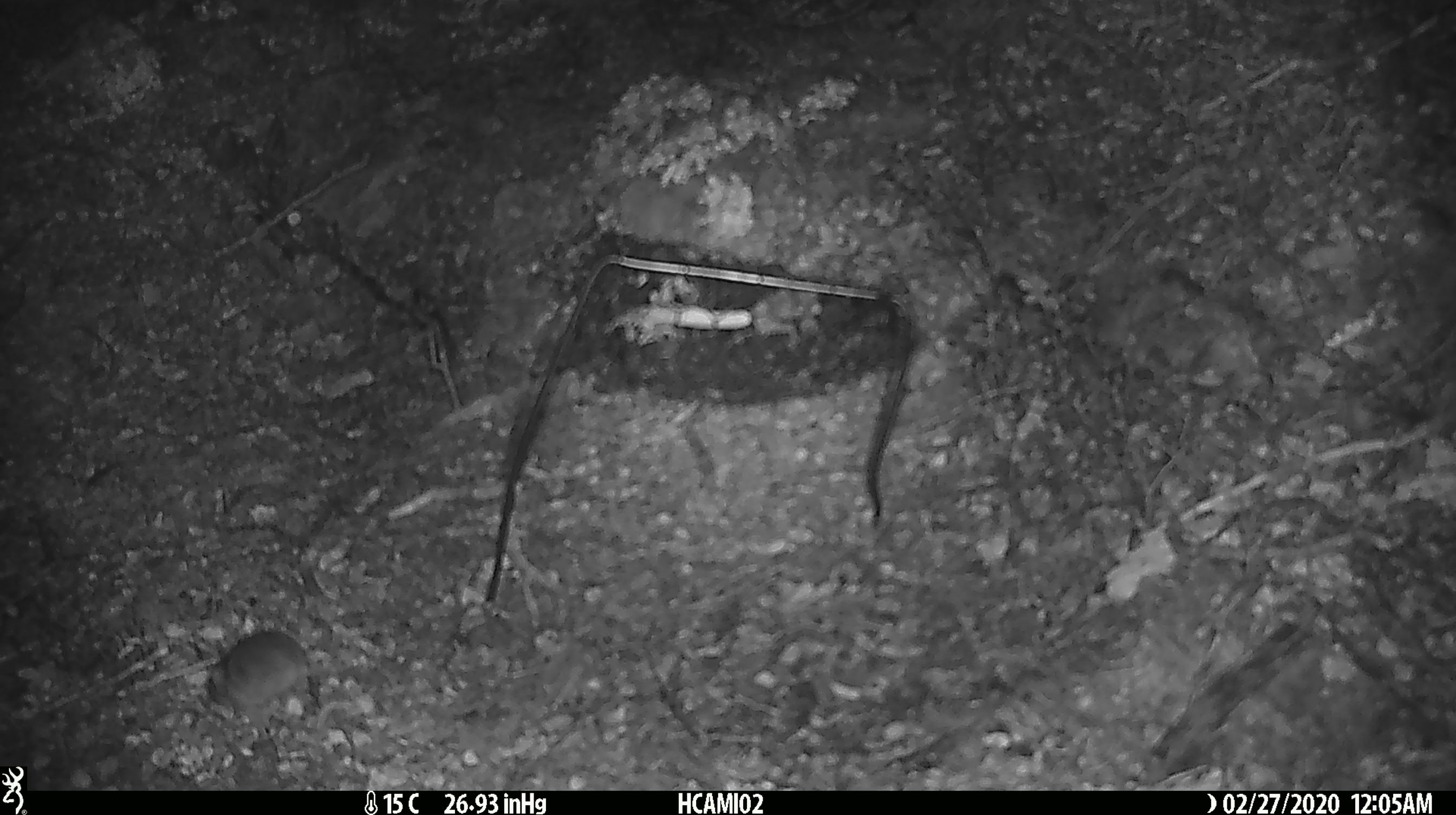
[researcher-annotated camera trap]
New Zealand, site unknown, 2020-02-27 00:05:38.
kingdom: Animalia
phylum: Chordata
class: Mammalia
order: Rodentia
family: Muridae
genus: Mus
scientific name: Mus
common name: mouse